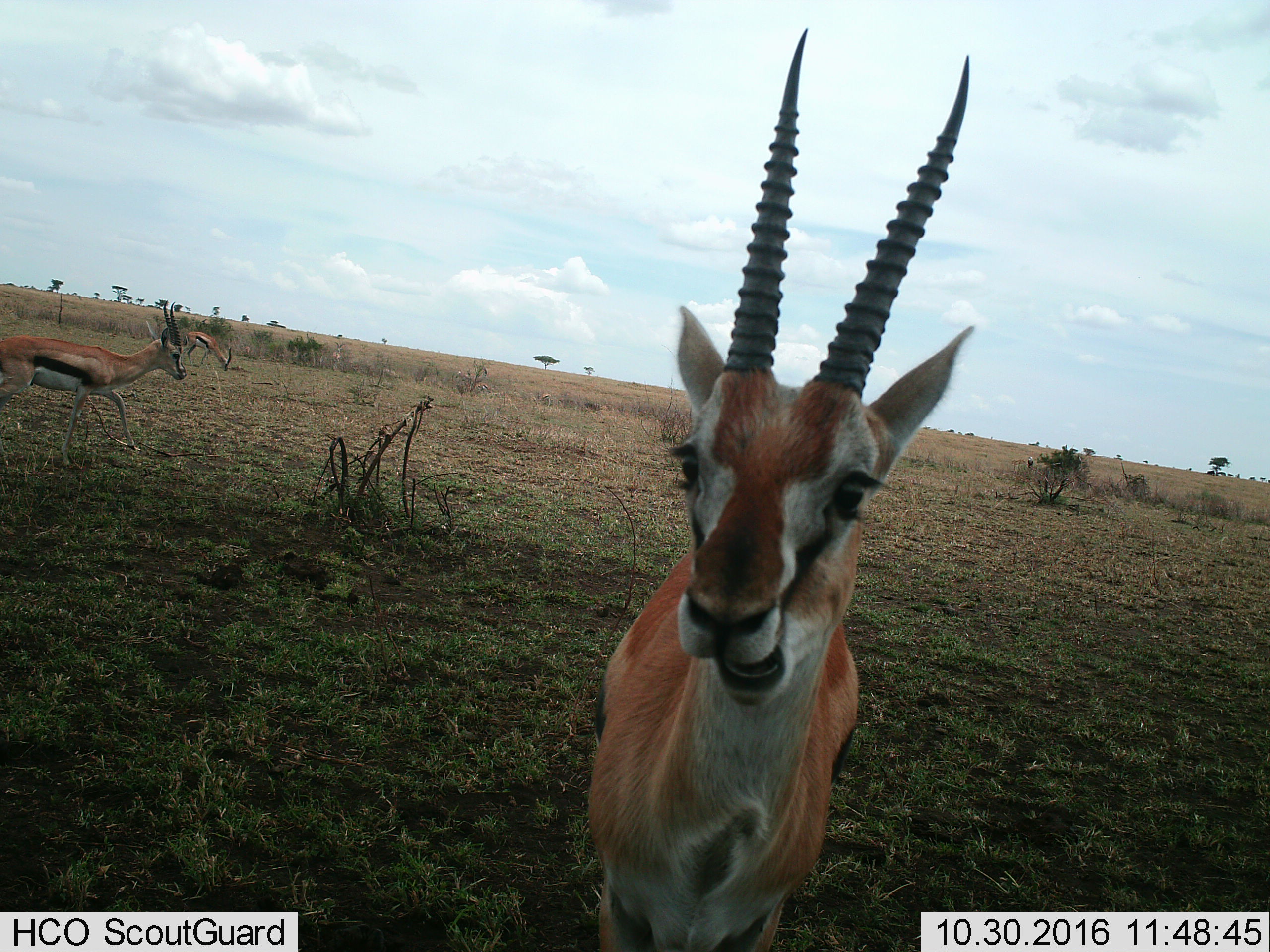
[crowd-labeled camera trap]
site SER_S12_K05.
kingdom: Animalia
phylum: Chordata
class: Mammalia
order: Artiodactyla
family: Bovidae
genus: Eudorcas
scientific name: Eudorcas thomsonii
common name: thomson's gazelle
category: gazellethomsons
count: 5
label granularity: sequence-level